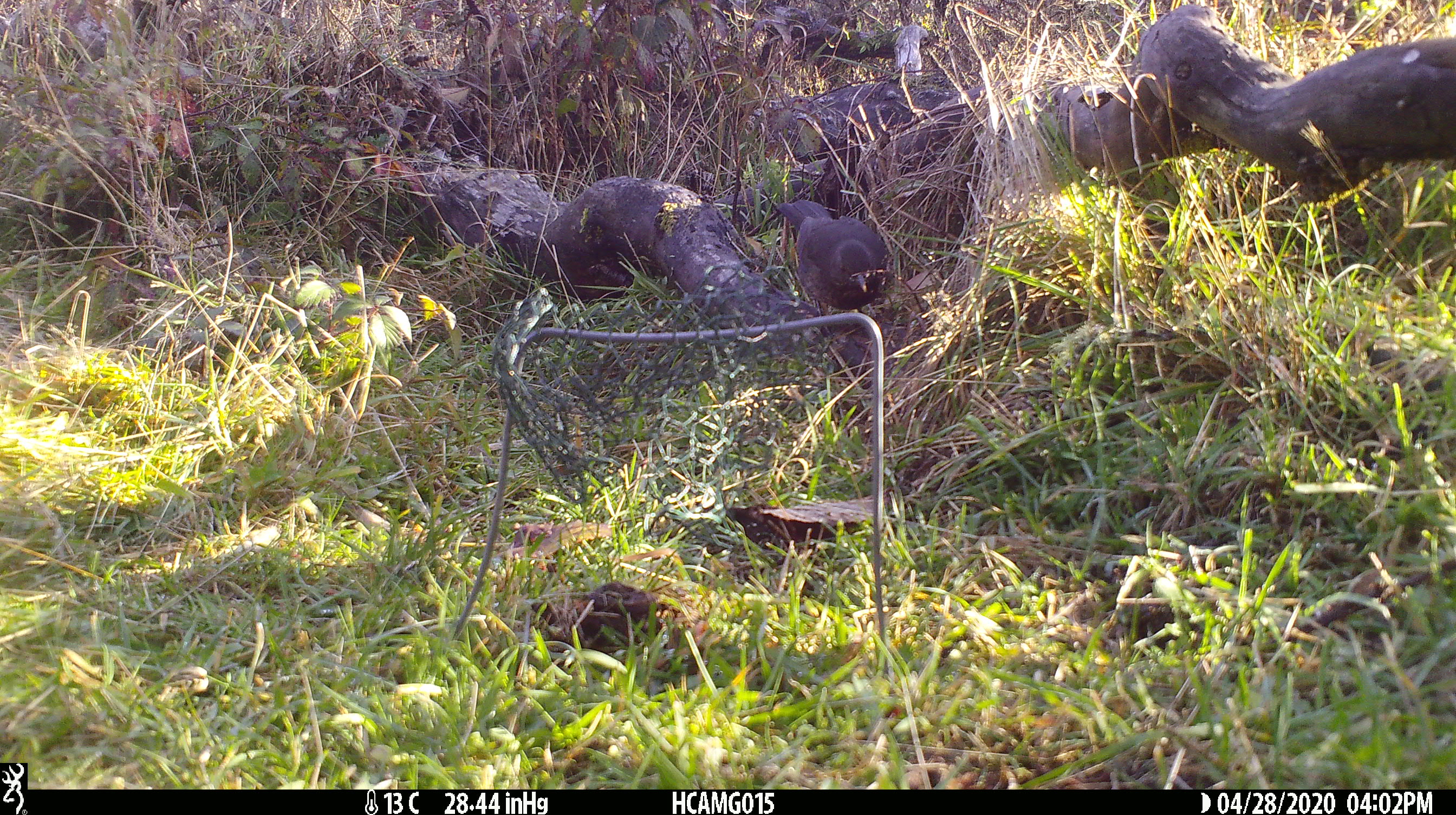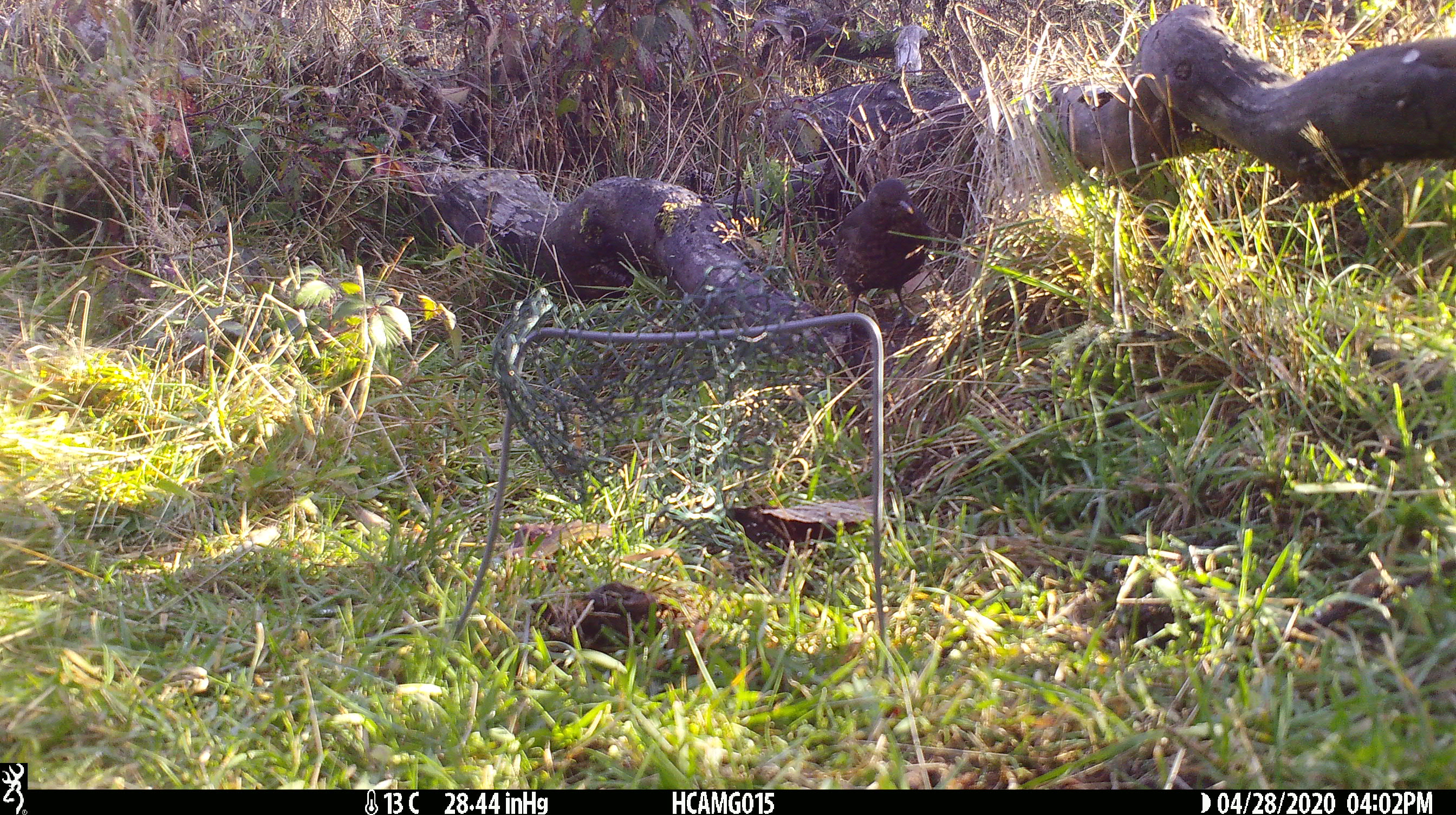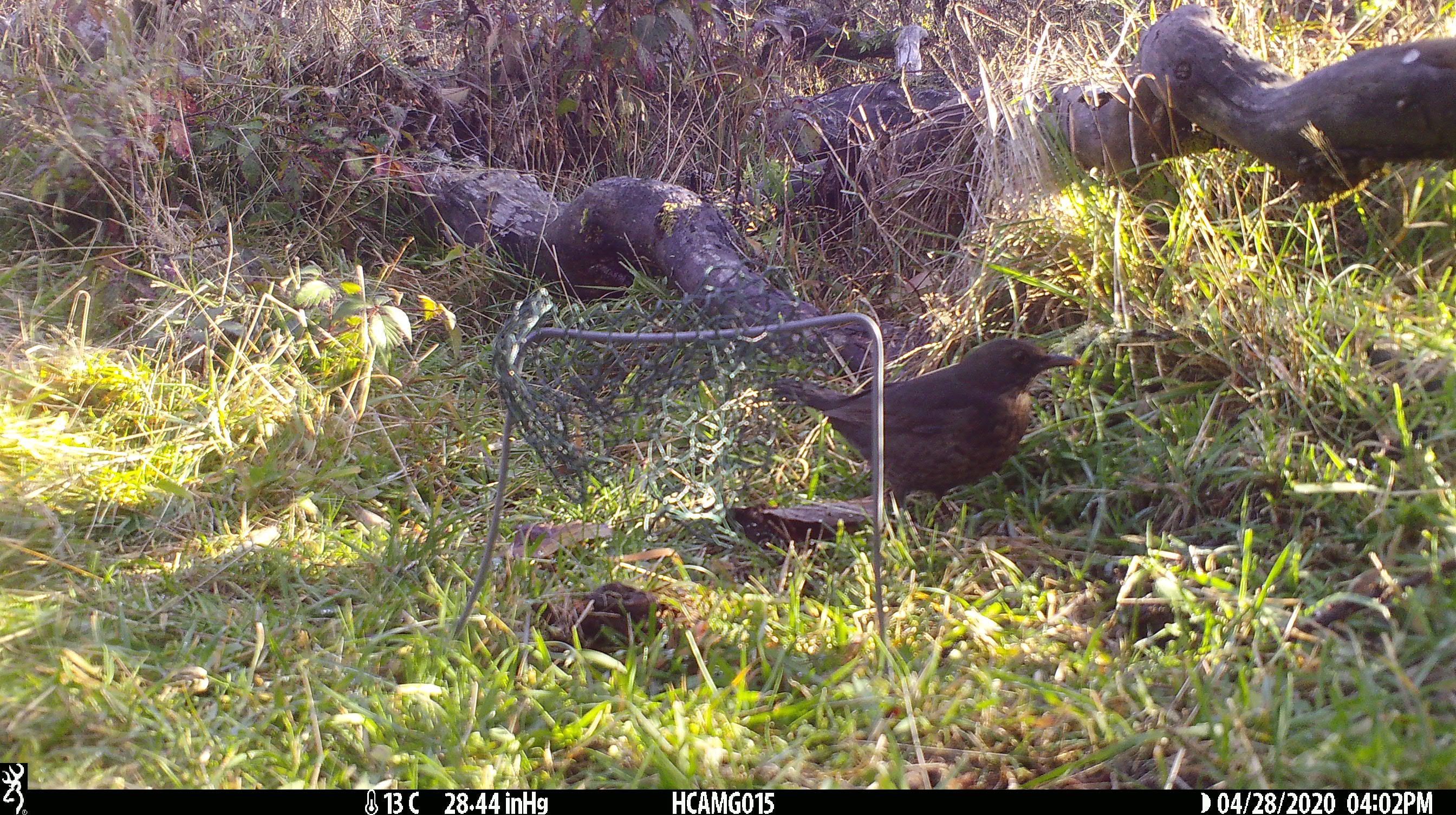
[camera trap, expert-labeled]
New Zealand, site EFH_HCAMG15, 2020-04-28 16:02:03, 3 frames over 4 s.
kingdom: Animalia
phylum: Chordata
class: Aves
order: Passeriformes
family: Turdidae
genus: Turdus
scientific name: Turdus merula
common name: eurasian blackbird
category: blackbird